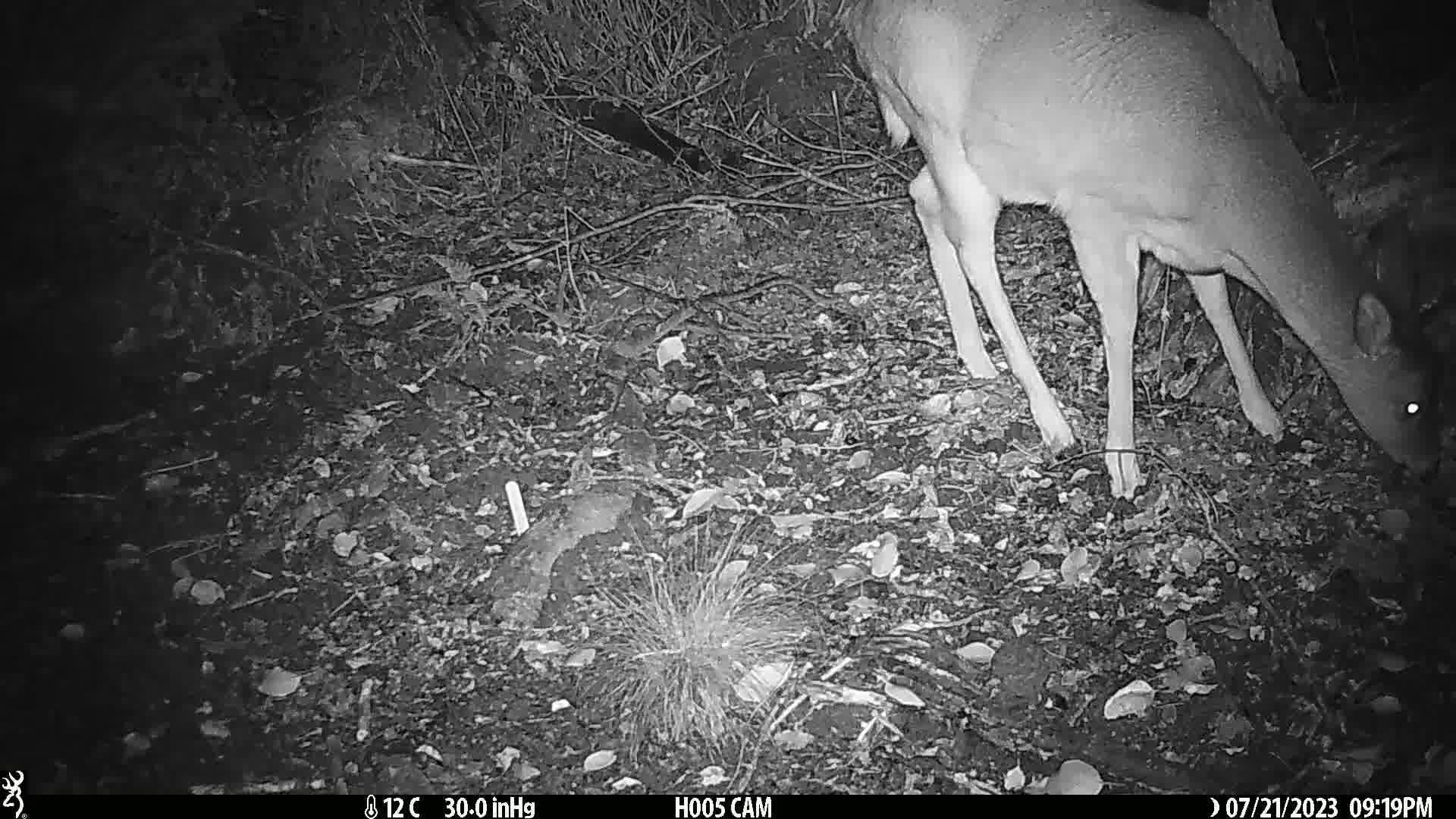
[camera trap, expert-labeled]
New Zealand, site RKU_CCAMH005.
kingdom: Animalia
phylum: Chordata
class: Mammalia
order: Artiodactyla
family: Cervidae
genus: Odocoileus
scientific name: Odocoileus virginianus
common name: white-tailed deer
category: white tailed deer